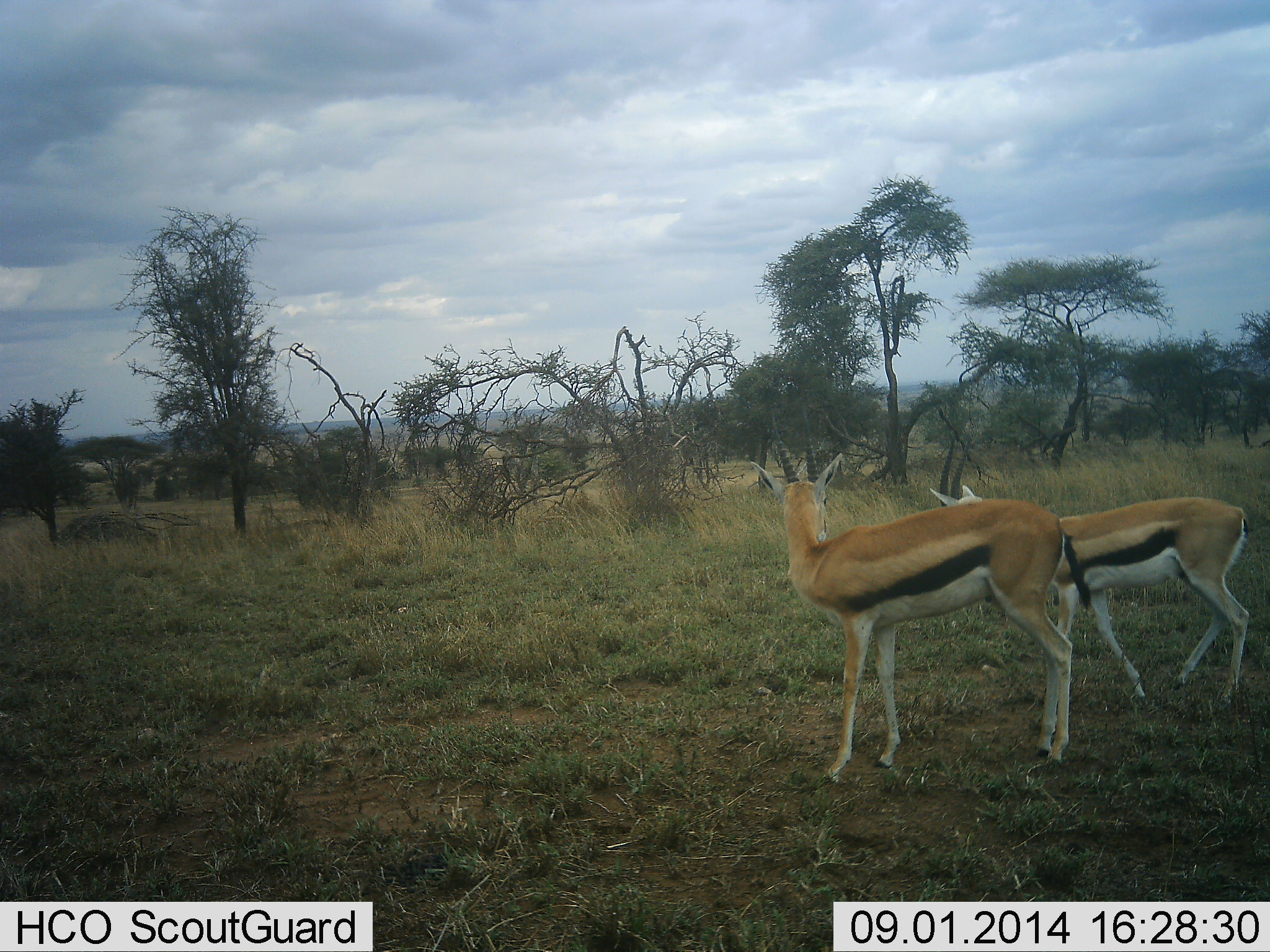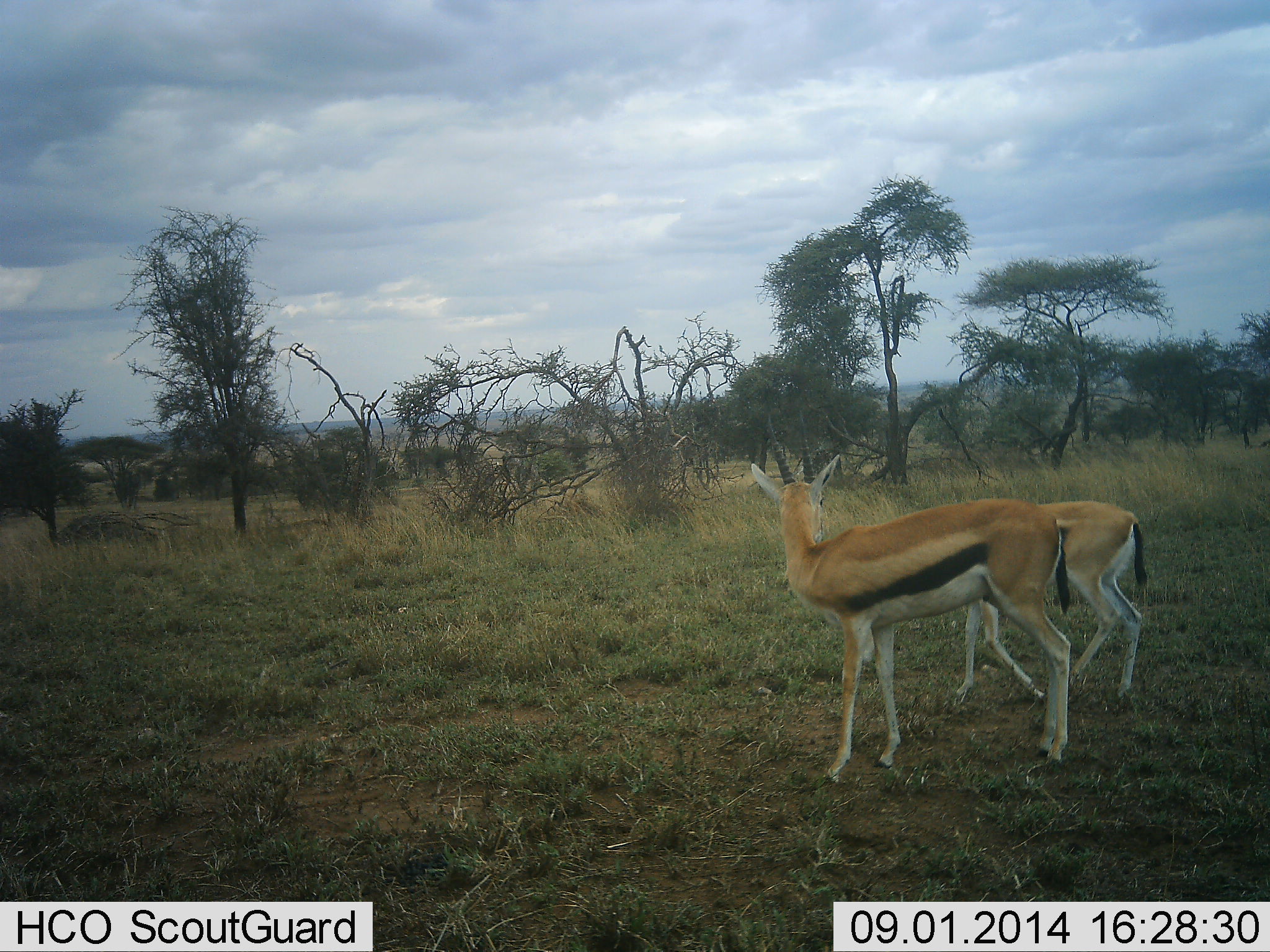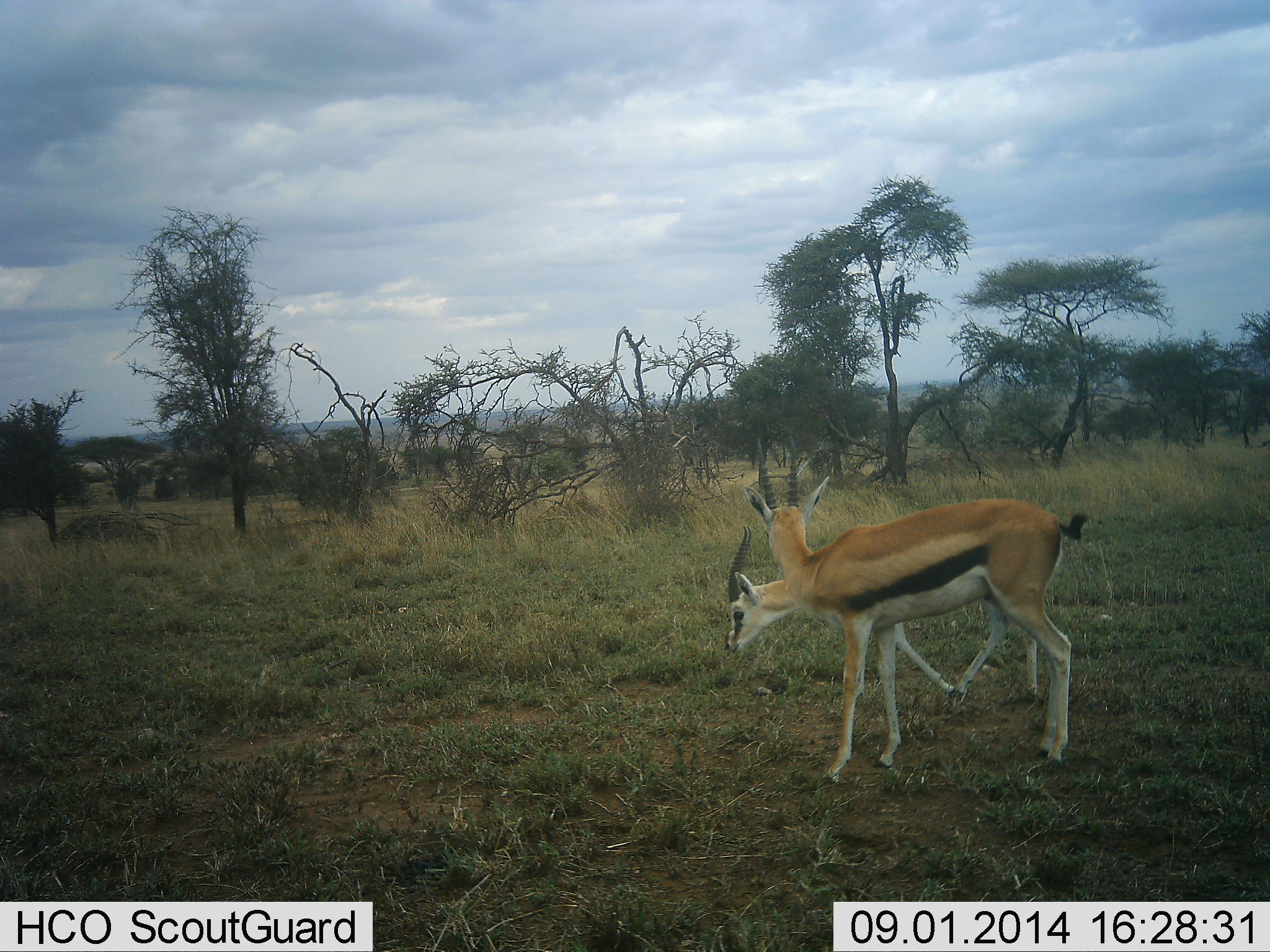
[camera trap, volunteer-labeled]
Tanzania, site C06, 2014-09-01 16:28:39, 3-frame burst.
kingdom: Animalia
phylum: Chordata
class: Mammalia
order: Artiodactyla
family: Bovidae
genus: Eudorcas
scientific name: Eudorcas thomsonii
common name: thomson's gazelle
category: gazellethomsons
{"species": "gazellethomsons (thomson's gazelle) (Eudorcas thomsonii)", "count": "2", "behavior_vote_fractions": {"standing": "70%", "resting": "0%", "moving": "90%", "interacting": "0%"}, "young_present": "0%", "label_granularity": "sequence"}